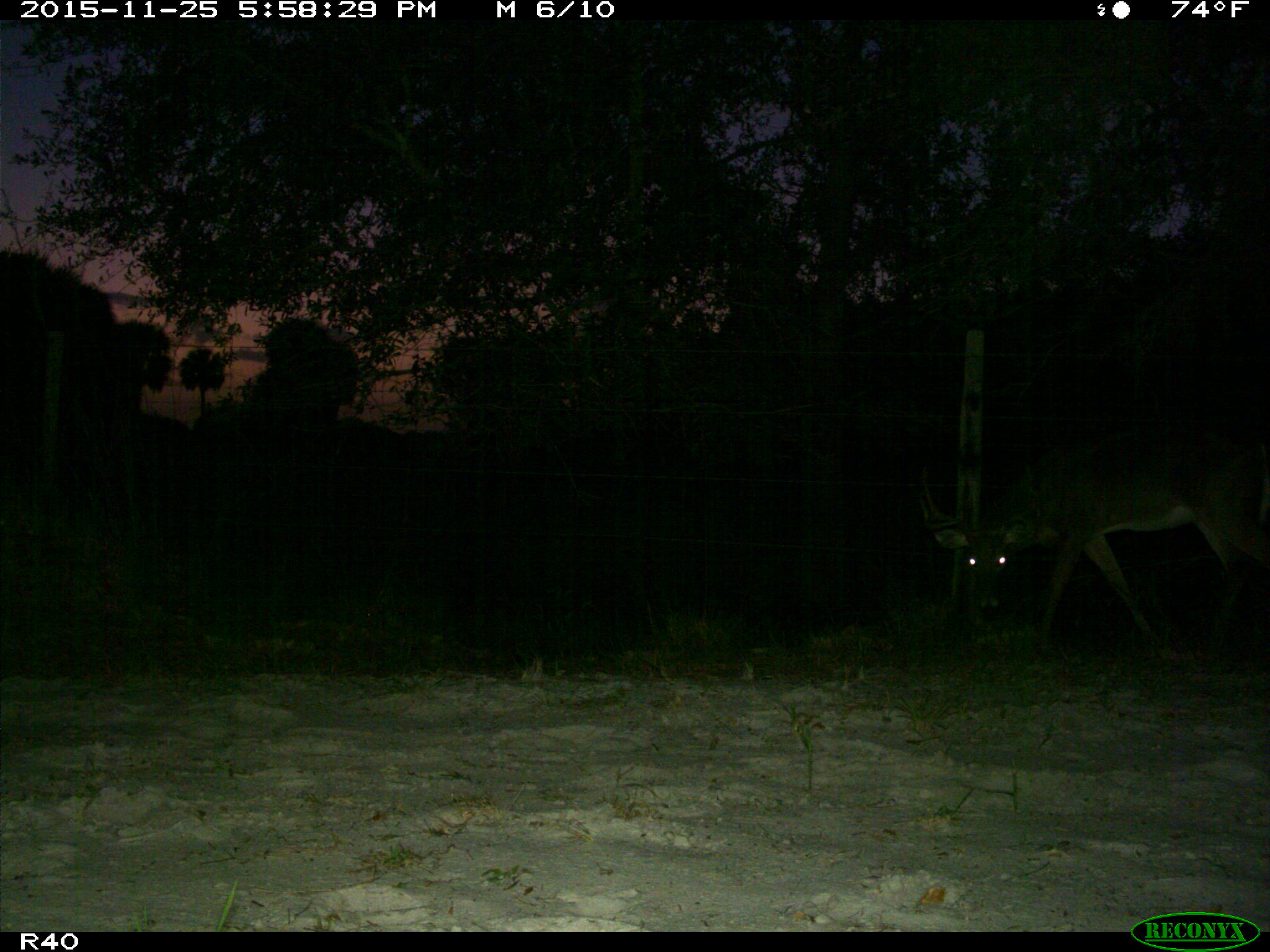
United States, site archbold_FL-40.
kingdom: Animalia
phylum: Chordata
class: Mammalia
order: Artiodactyla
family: Cervidae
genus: Odocoileus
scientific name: Odocoileus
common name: deer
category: unidentified deer